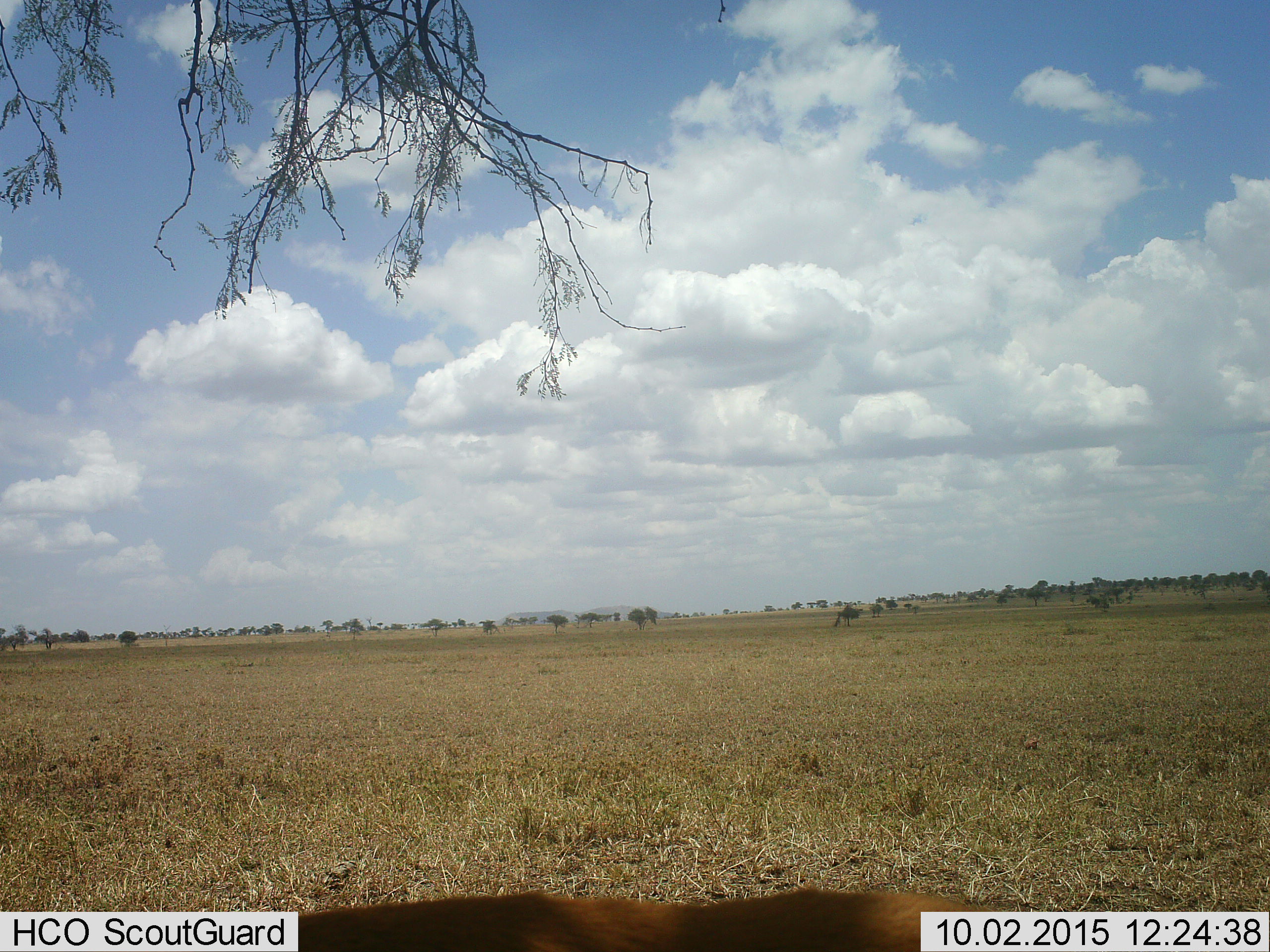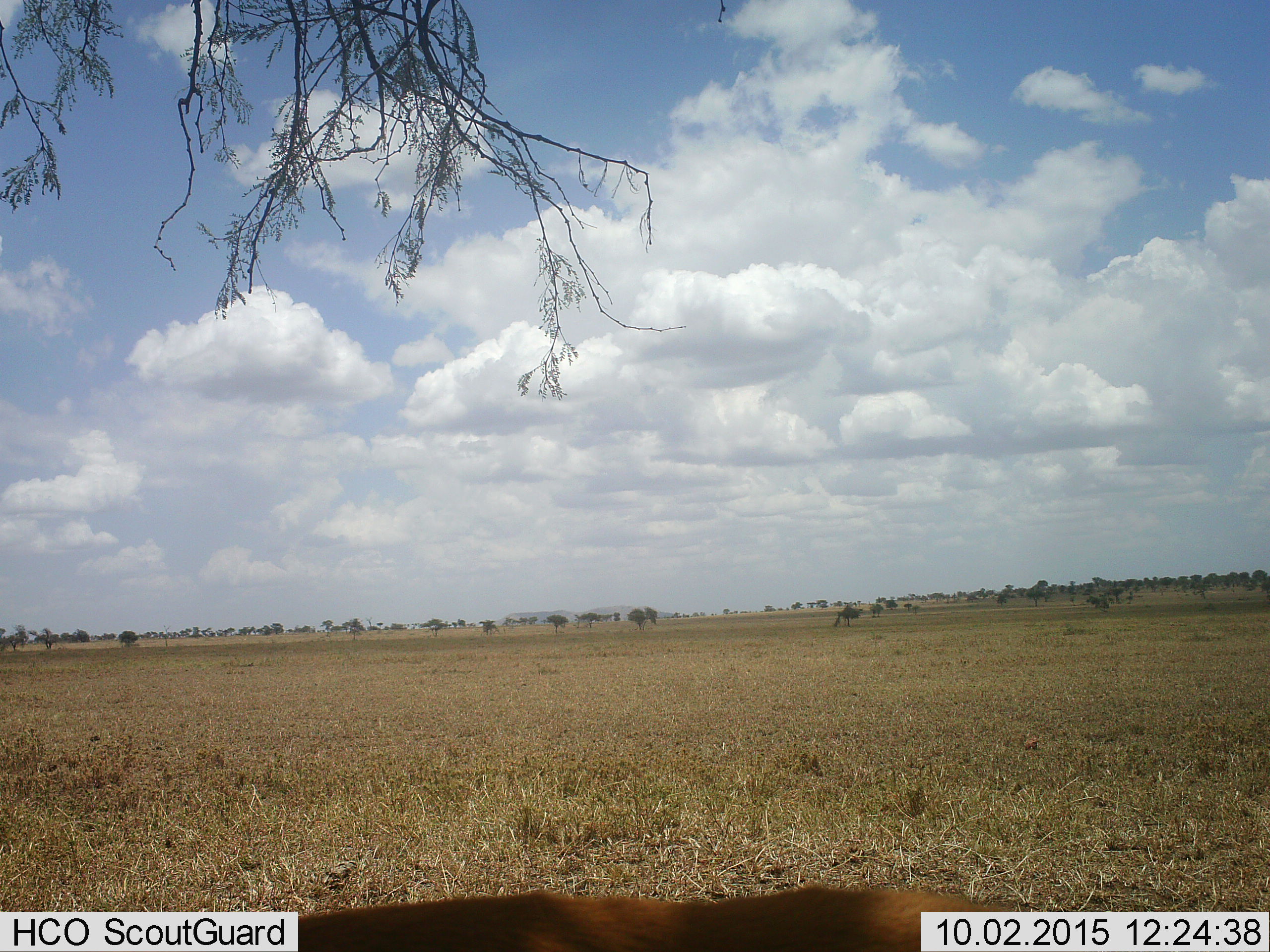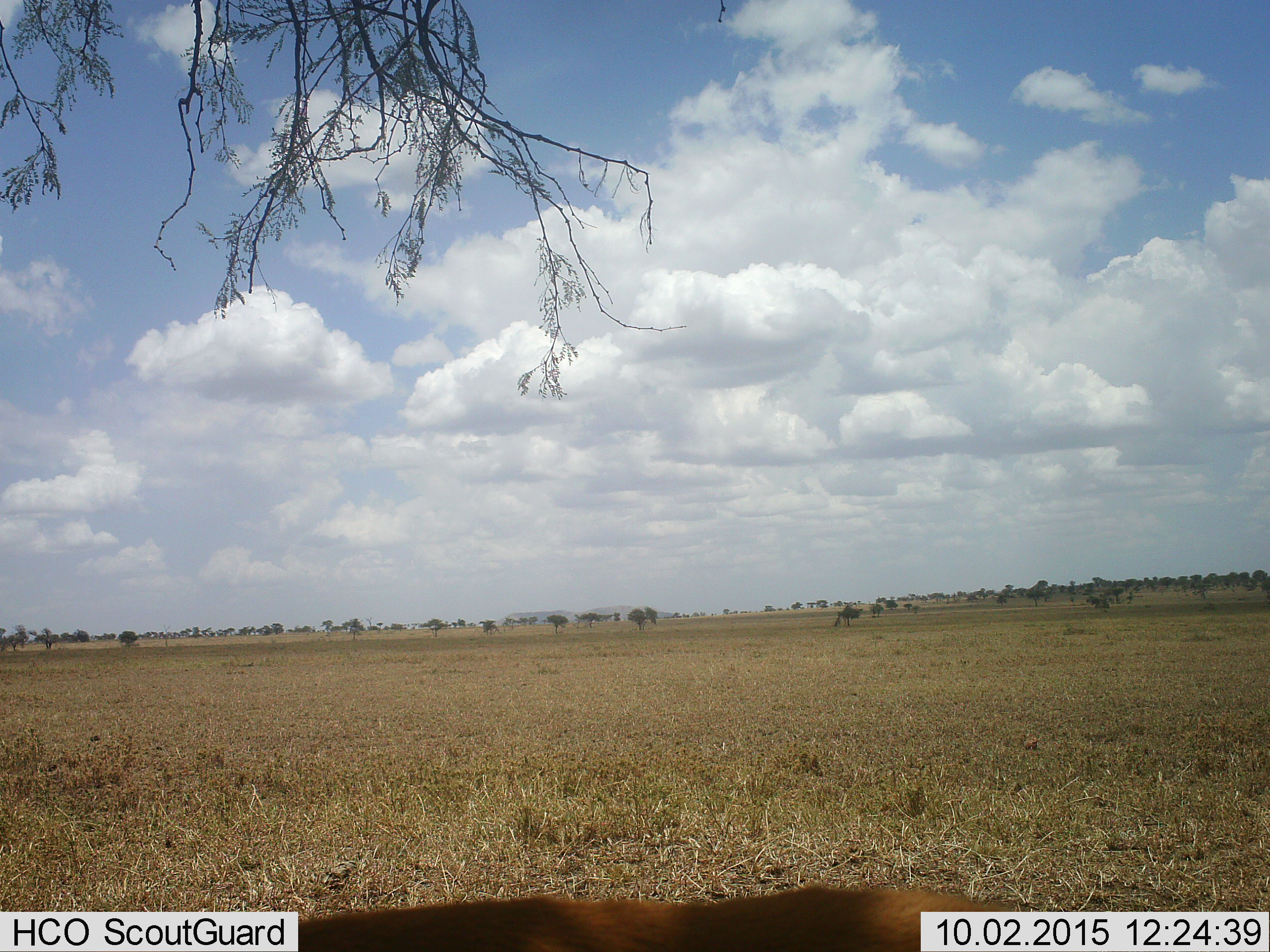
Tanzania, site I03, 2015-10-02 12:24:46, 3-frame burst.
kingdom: Animalia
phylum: Chordata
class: Mammalia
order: Artiodactyla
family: Bovidae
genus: Eudorcas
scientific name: Eudorcas thomsonii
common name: thomson's gazelle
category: gazellethomsons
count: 1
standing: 80%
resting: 0%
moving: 0%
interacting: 0%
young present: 0%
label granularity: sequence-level